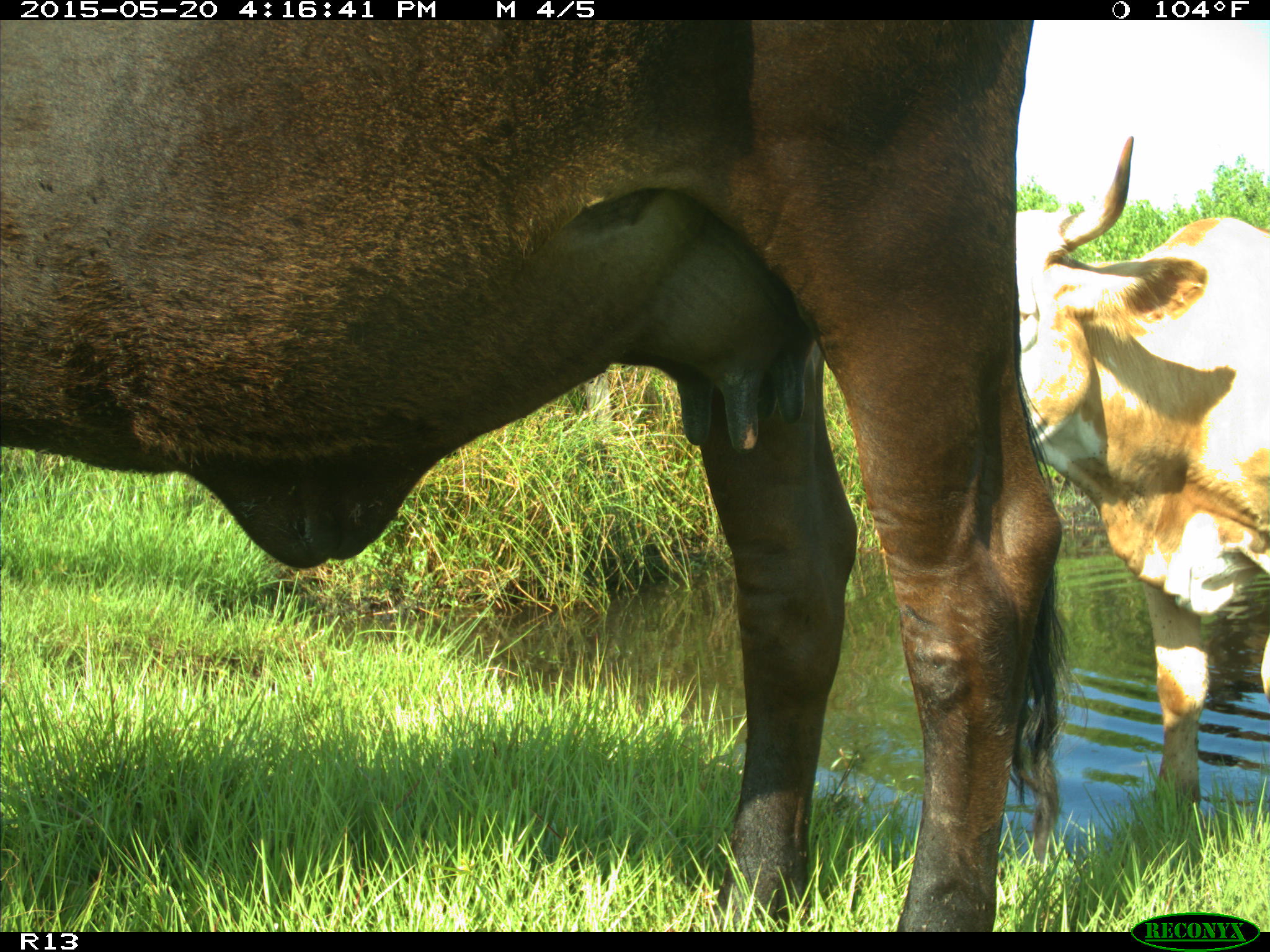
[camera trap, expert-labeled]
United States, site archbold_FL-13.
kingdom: Animalia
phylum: Chordata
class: Mammalia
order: Artiodactyla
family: Bovidae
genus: Bos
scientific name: Bos taurus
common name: domestic cow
Bos taurus (domestic cow).